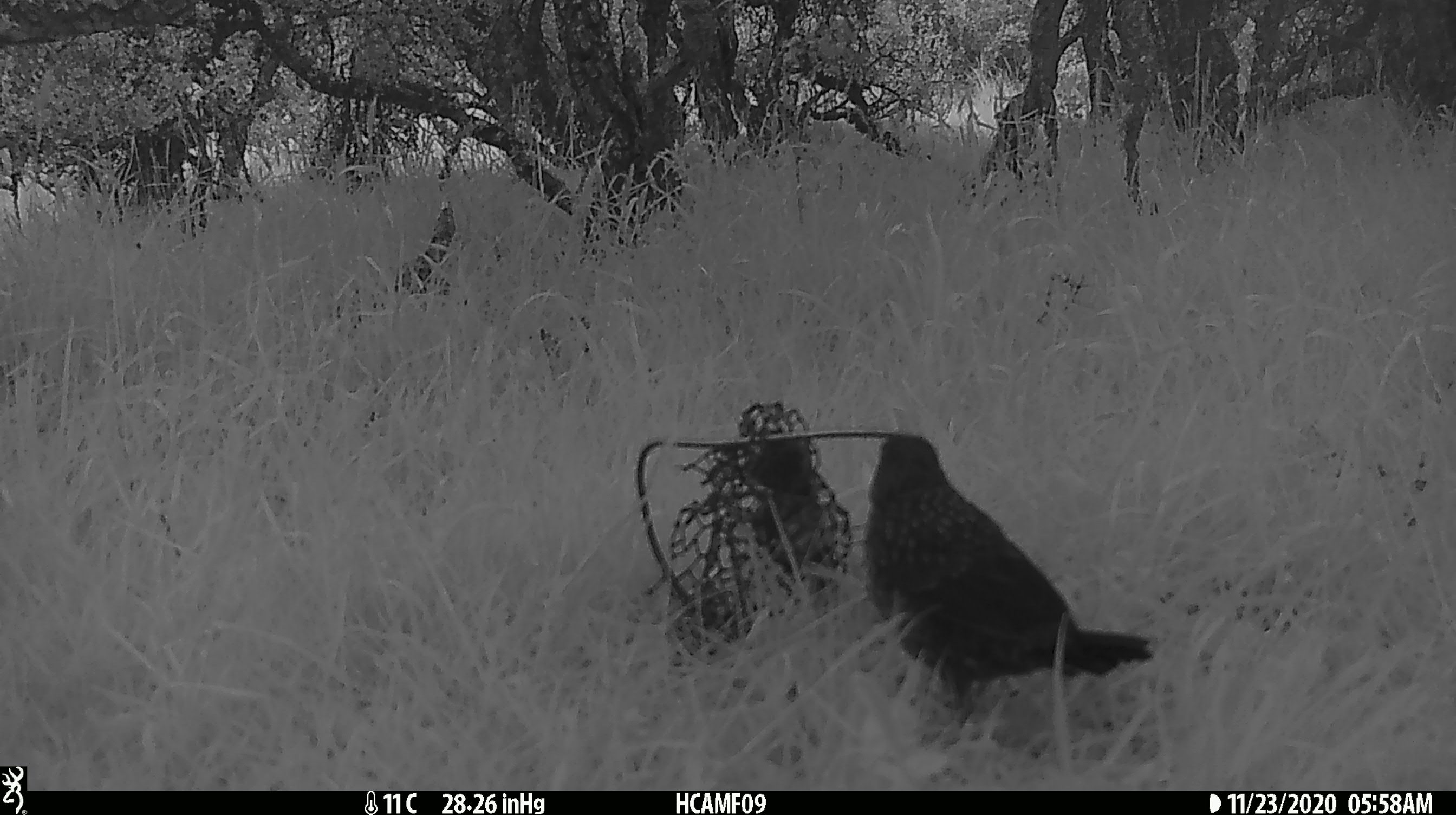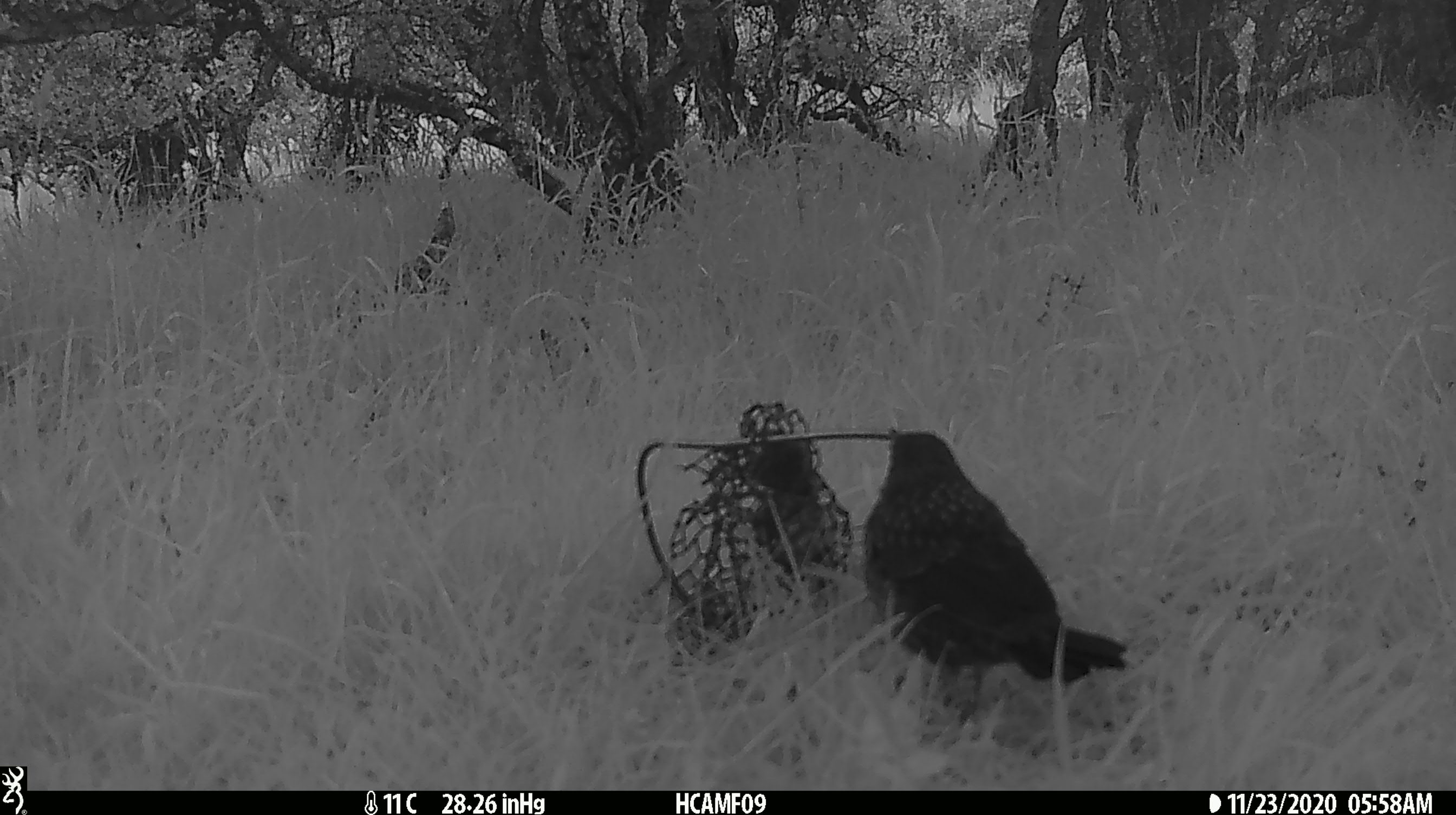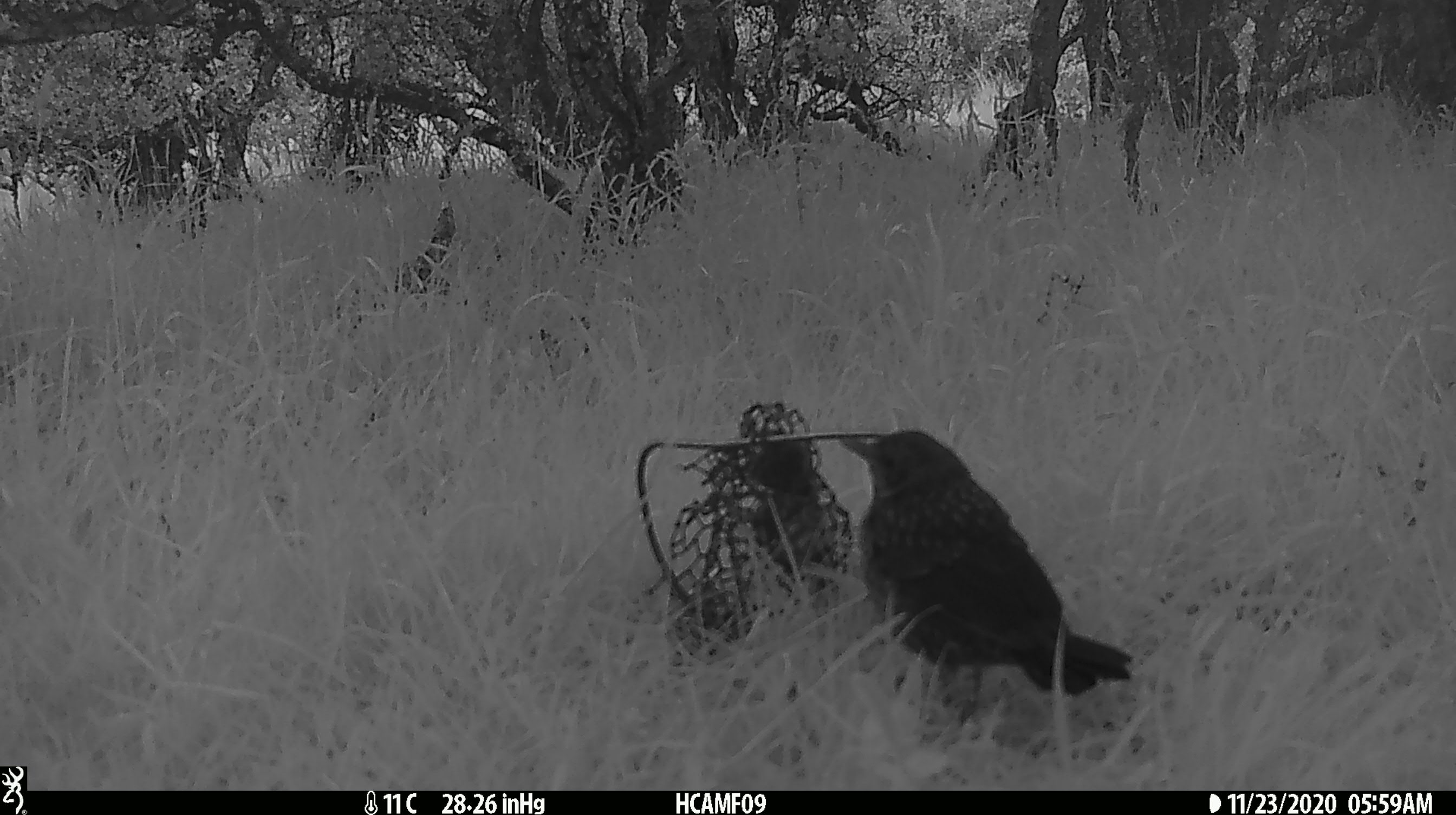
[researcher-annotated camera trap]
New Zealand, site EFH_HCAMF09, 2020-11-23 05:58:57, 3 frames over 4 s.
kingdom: Animalia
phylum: Chordata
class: Aves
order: Passeriformes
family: Turdidae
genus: Turdus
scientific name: Turdus philomelos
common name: song thrush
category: thrush